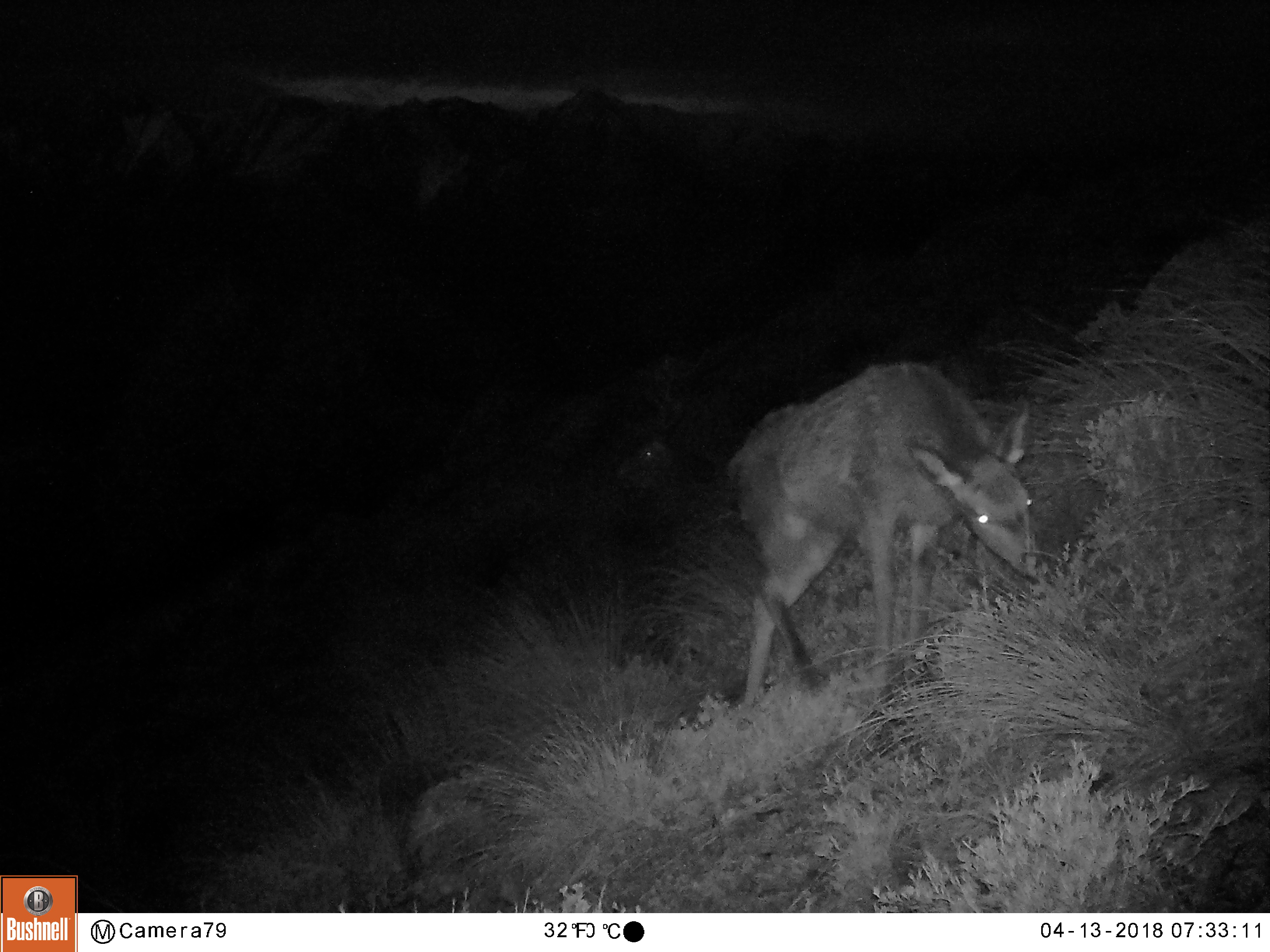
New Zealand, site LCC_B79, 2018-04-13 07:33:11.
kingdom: Animalia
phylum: Chordata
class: Mammalia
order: Artiodactyla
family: Cervidae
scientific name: Cervidae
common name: deer